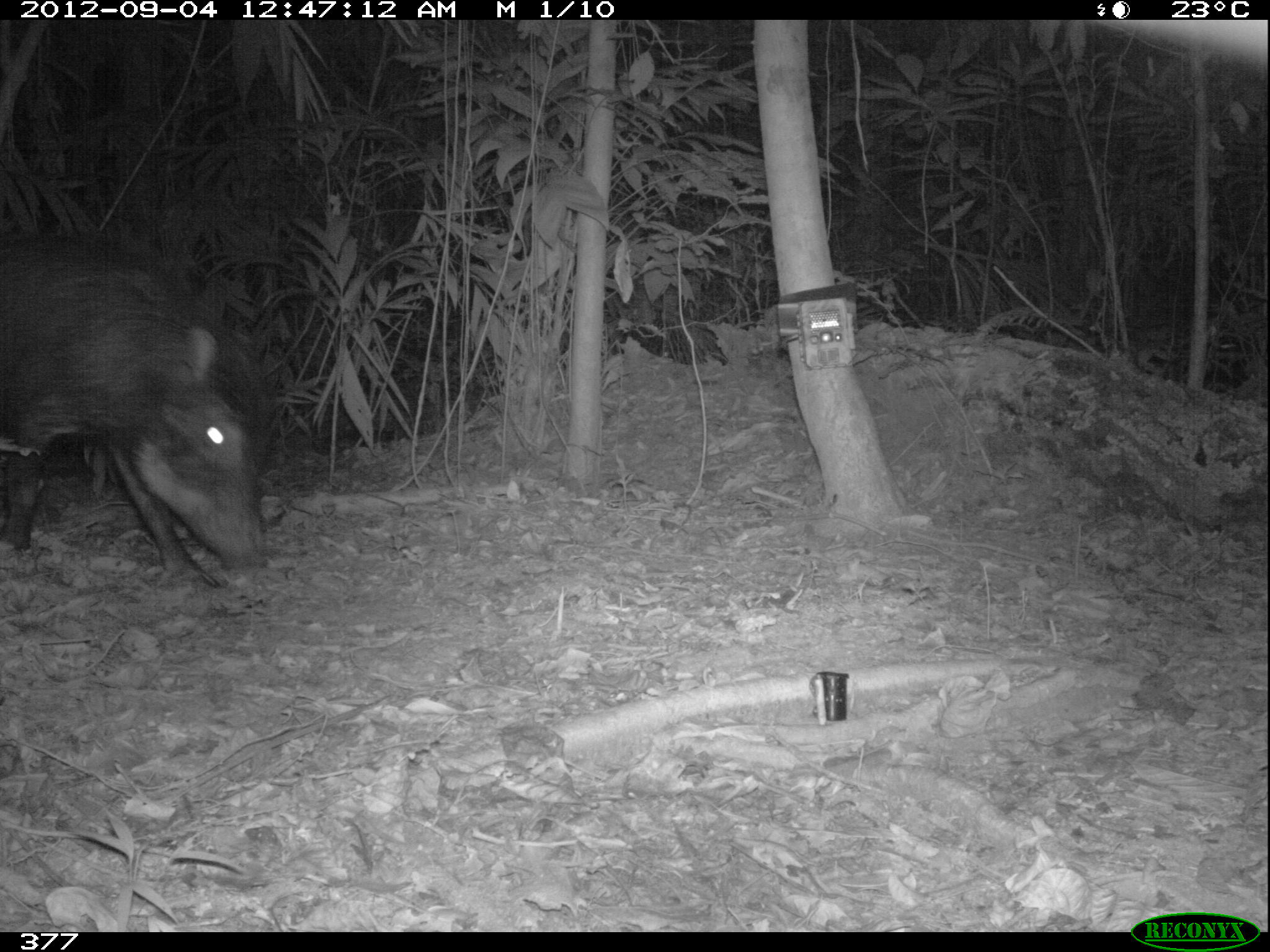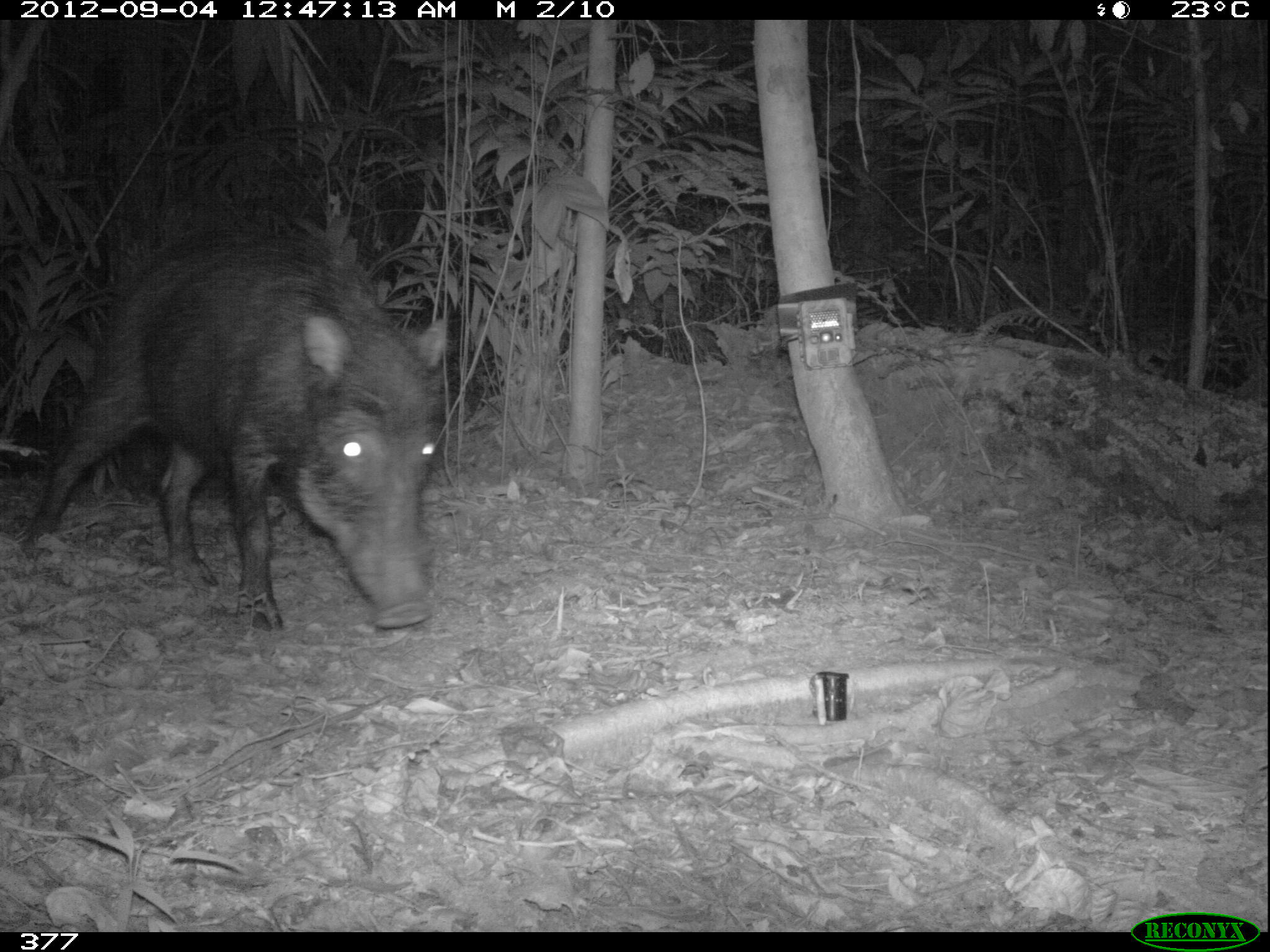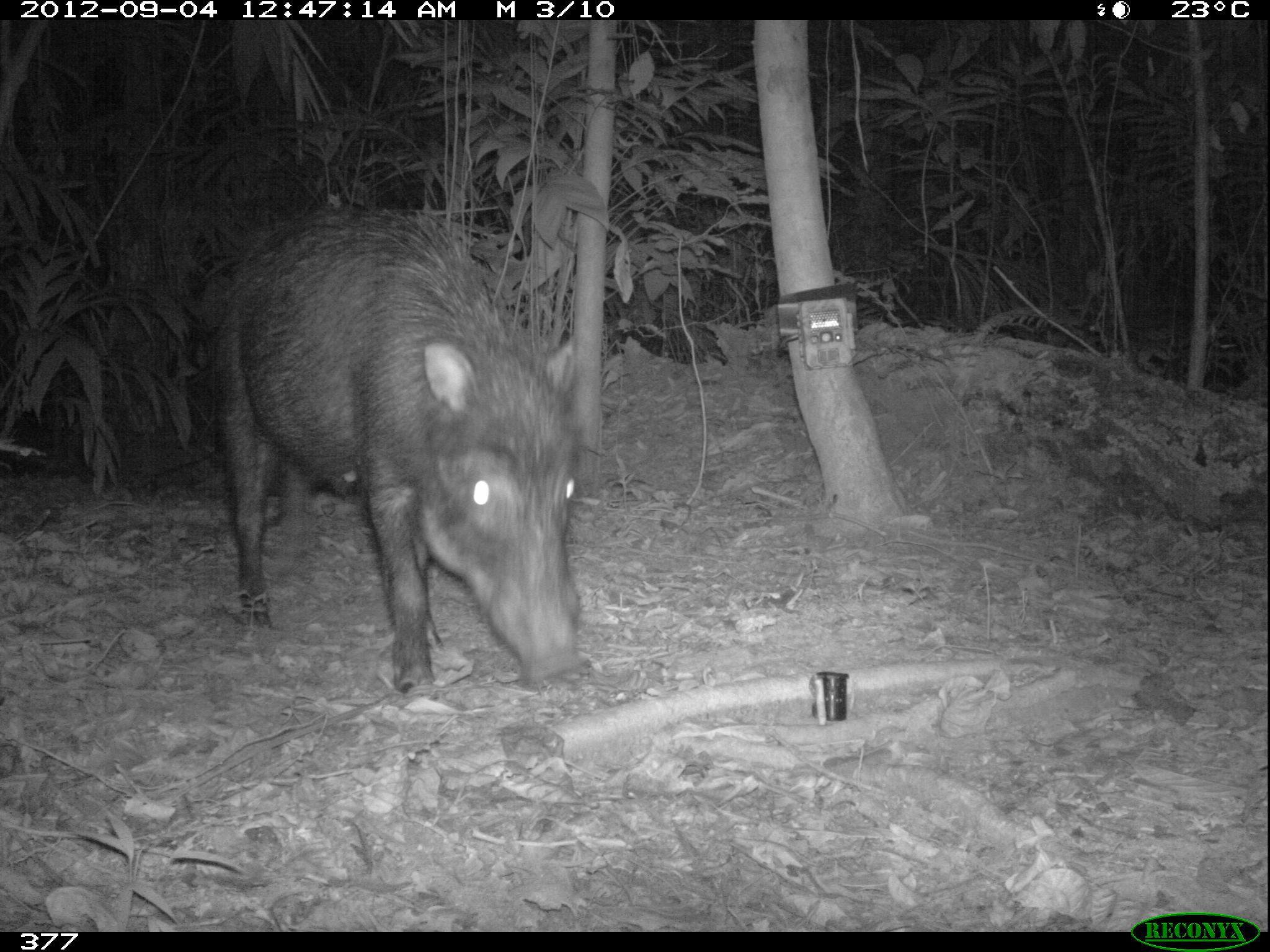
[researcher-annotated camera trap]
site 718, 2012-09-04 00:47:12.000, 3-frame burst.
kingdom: Animalia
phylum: Chordata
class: Mammalia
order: Artiodactyla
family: Tayassuidae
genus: Tayassu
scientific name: Tayassu pecari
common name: white-lipped peccary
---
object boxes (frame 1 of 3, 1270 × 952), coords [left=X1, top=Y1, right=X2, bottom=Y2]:
tayassu pecari: [left=0, top=230, right=268, bottom=588]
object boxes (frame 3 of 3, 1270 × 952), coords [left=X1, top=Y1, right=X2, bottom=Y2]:
tayassu pecari: [left=210, top=206, right=582, bottom=693]